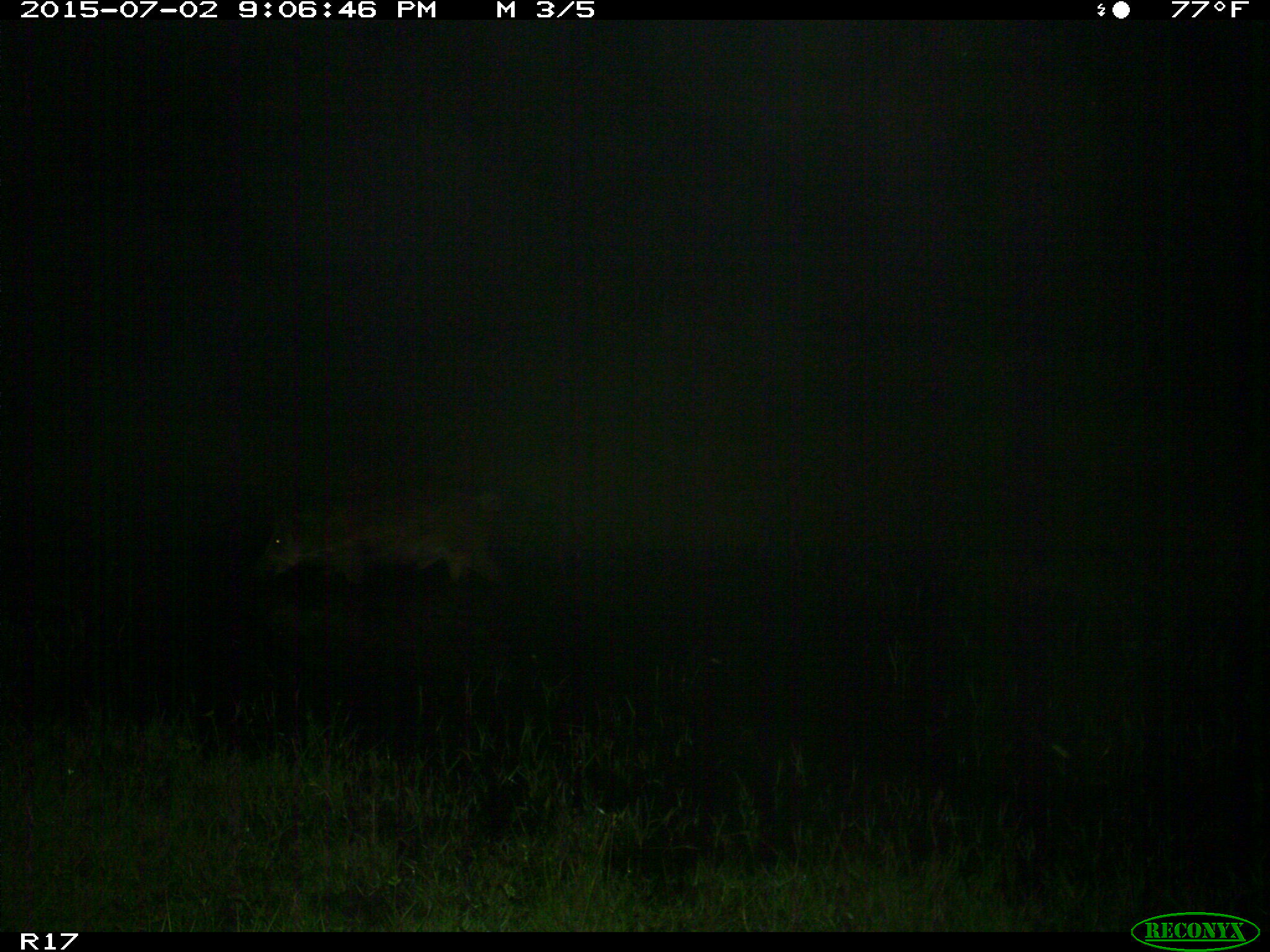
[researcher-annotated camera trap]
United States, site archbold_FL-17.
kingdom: Animalia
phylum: Chordata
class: Mammalia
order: Artiodactyla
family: Suidae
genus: Sus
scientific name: Sus scrofa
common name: wild boar